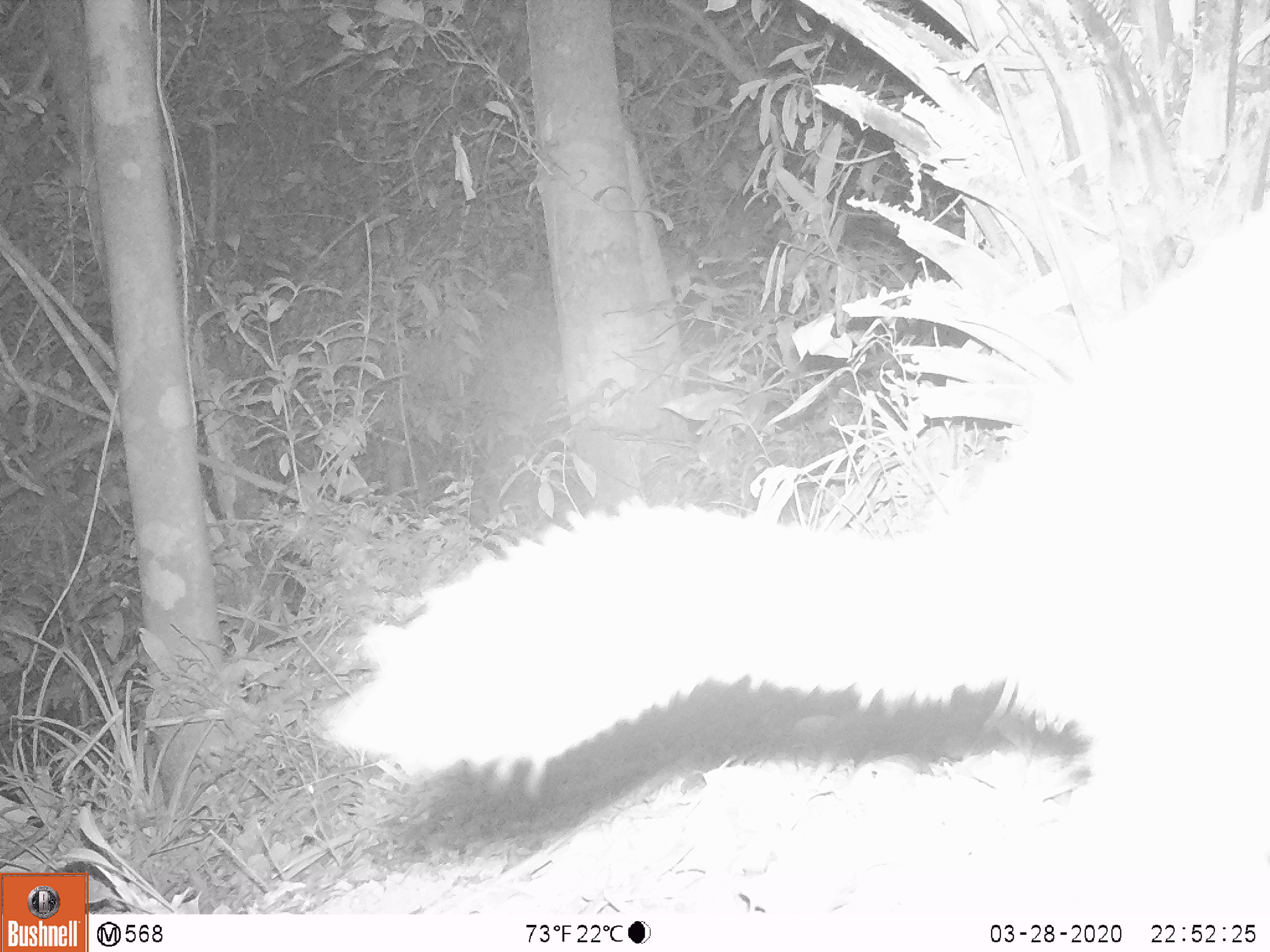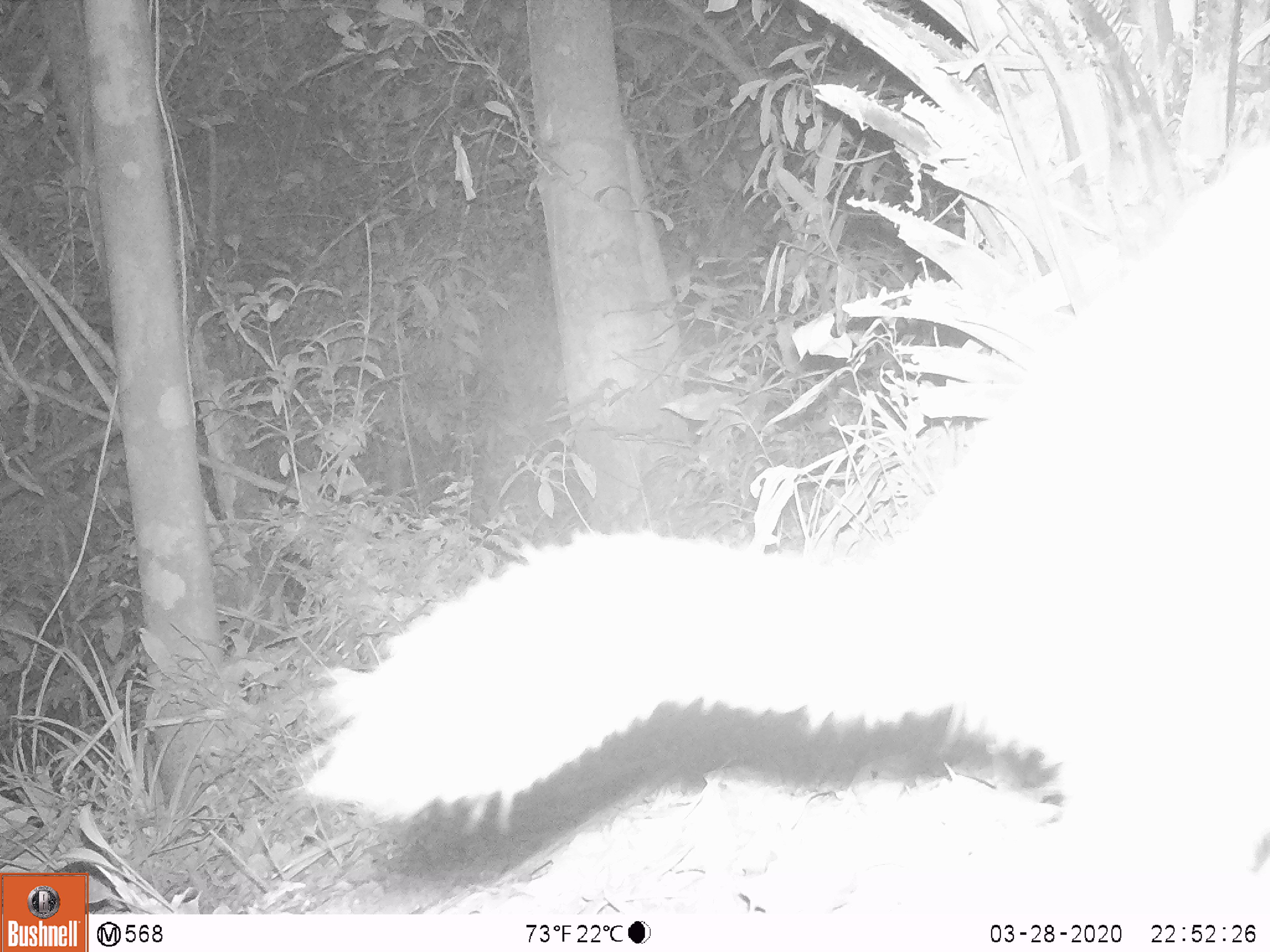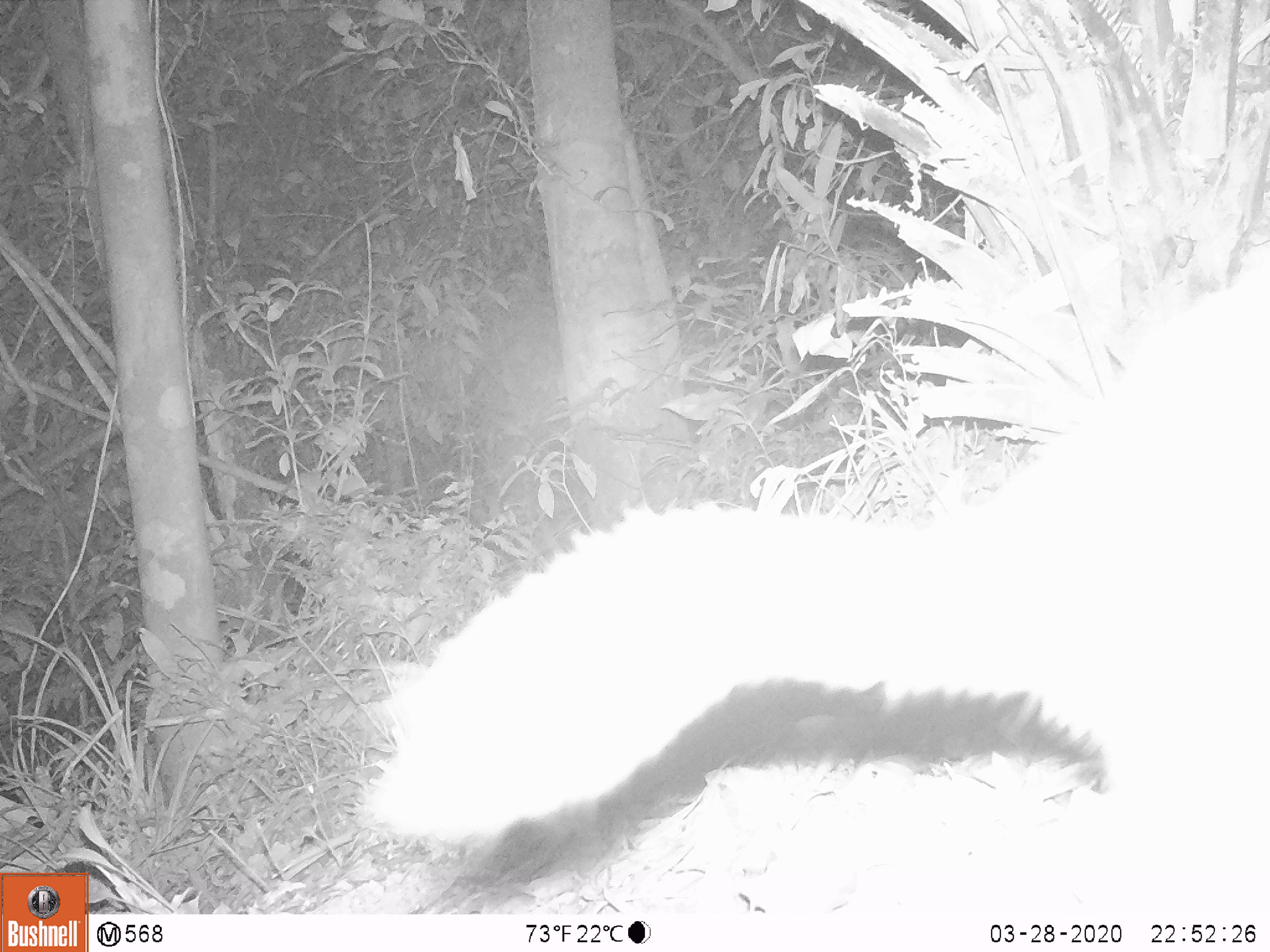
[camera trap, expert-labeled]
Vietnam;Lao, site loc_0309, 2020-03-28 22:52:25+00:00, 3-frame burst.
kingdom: Animalia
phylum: Chordata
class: Mammalia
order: Carnivora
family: Mustelidae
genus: Melogale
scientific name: Melogale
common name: ferret badger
Ferret badger (Melogale). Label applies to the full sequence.